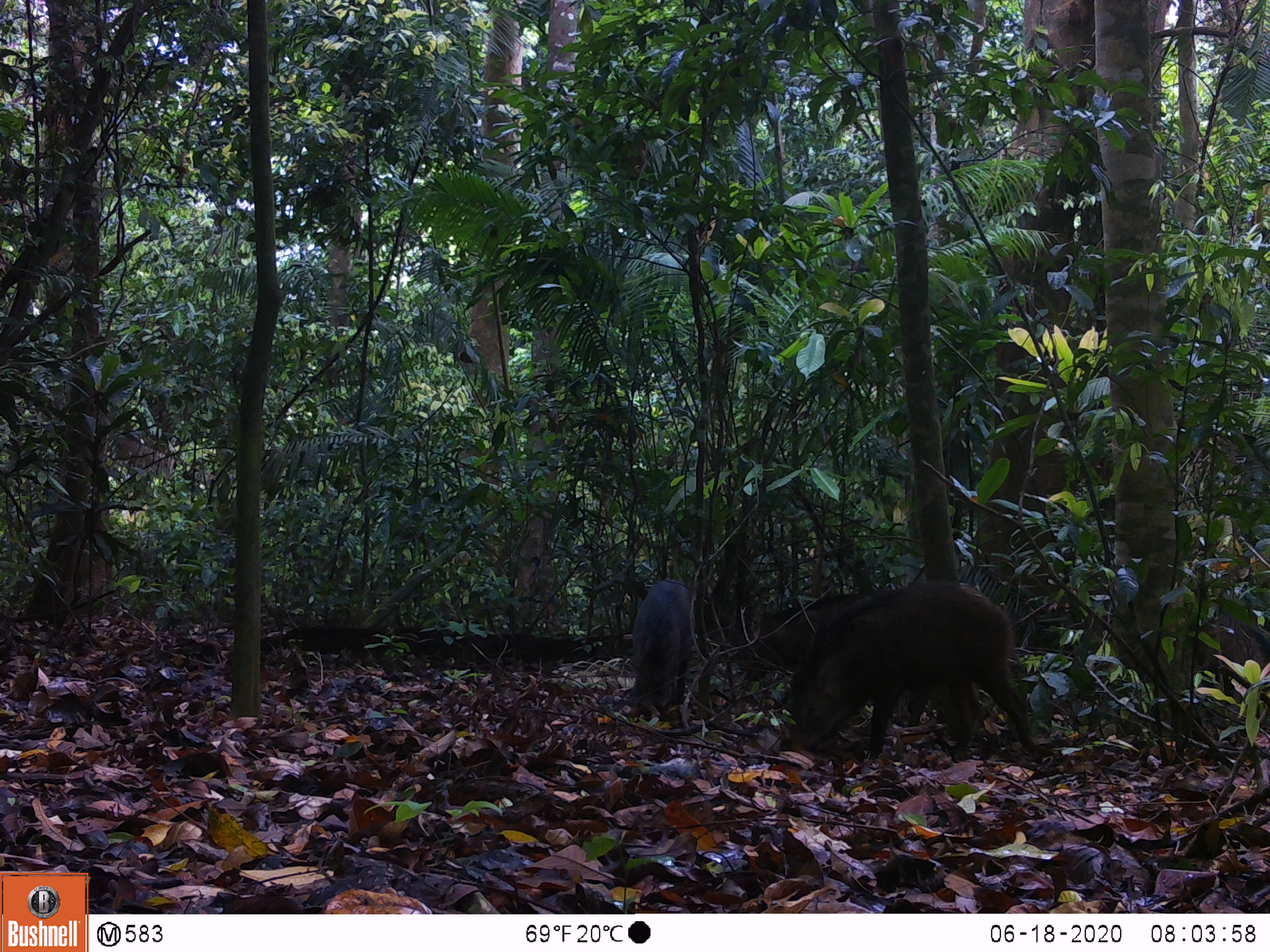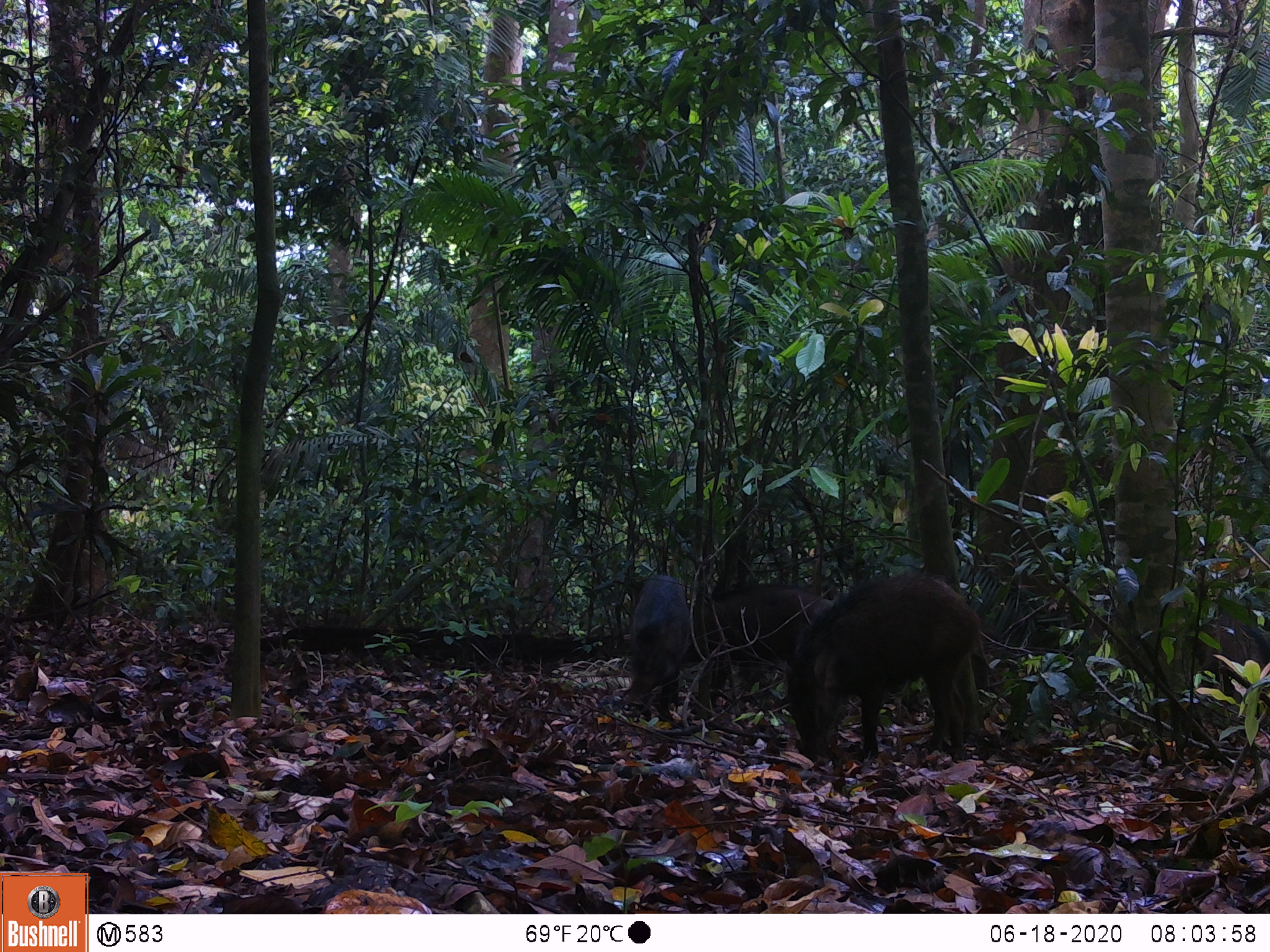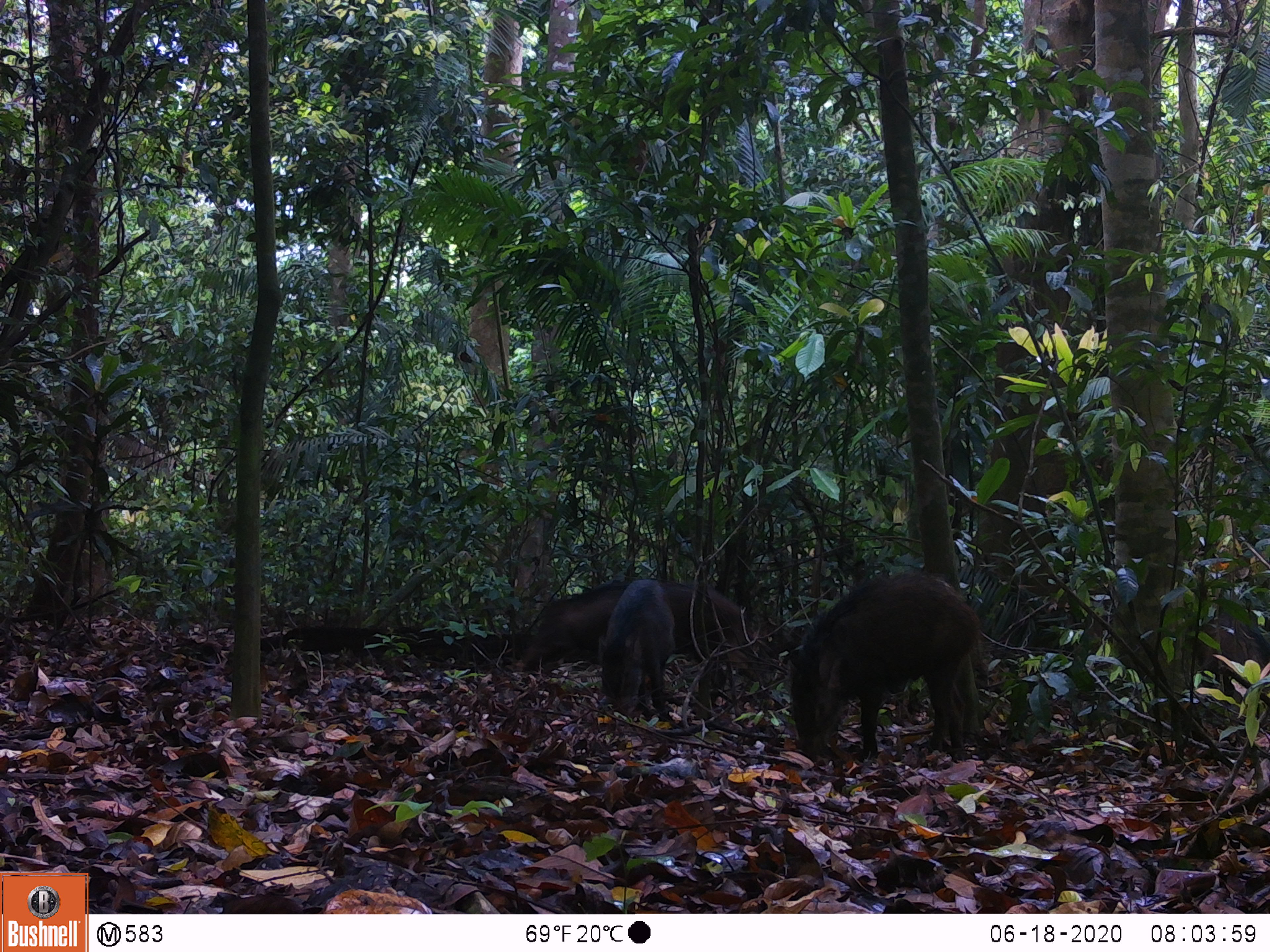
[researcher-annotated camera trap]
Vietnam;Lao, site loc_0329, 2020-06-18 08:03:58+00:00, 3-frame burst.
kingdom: Animalia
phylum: Chordata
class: Mammalia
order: Artiodactyla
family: Suidae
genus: Sus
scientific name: Sus scrofa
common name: eurasian wild pig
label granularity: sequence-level